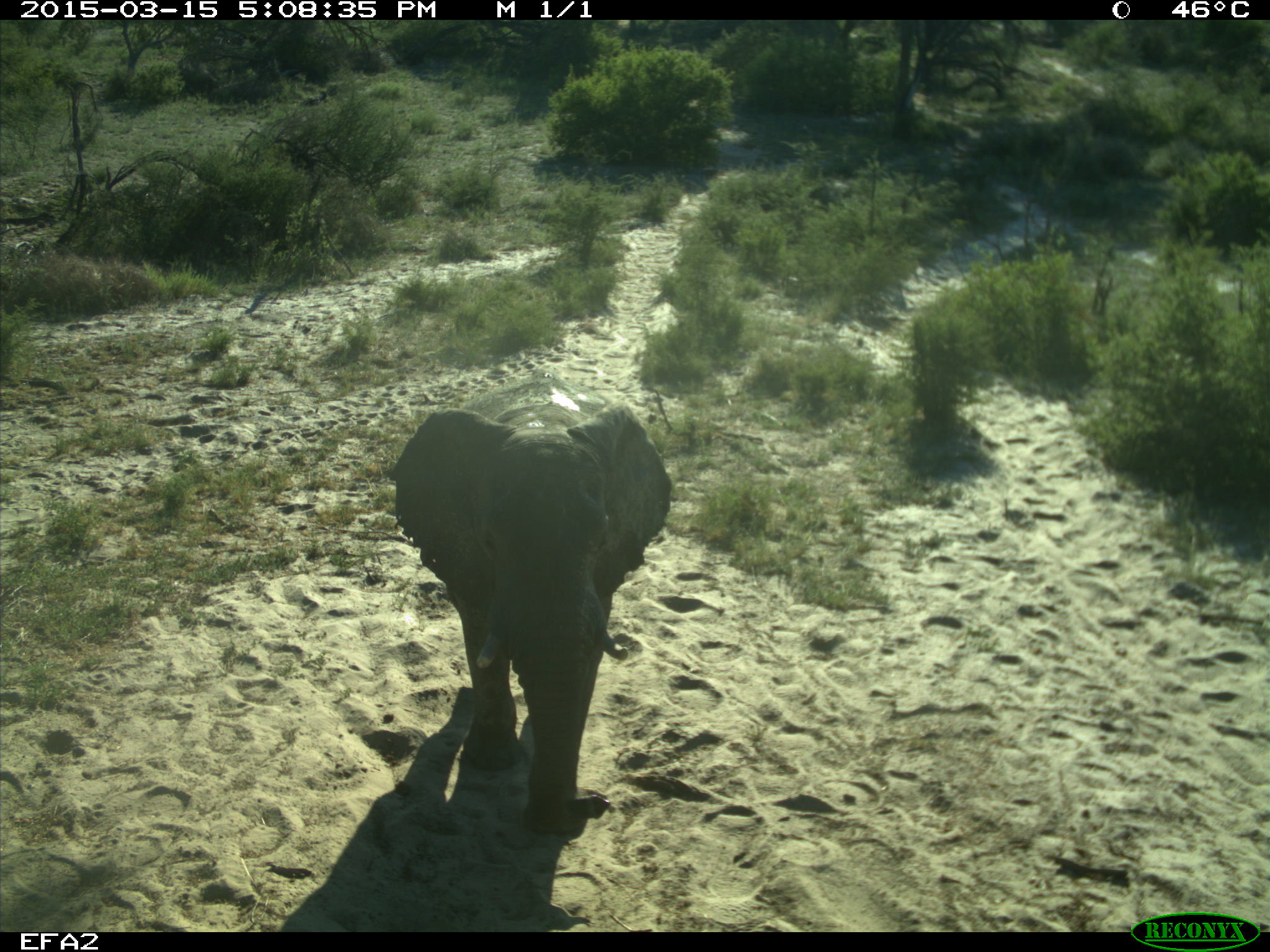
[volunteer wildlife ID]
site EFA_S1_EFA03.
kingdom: Animalia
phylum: Chordata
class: Mammalia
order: Proboscidea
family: Elephantidae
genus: Loxodonta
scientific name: Loxodonta africana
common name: african bush elephant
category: elephant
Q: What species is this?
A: Elephant (african bush elephant) (Loxodonta africana).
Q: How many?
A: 1.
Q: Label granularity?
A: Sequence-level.